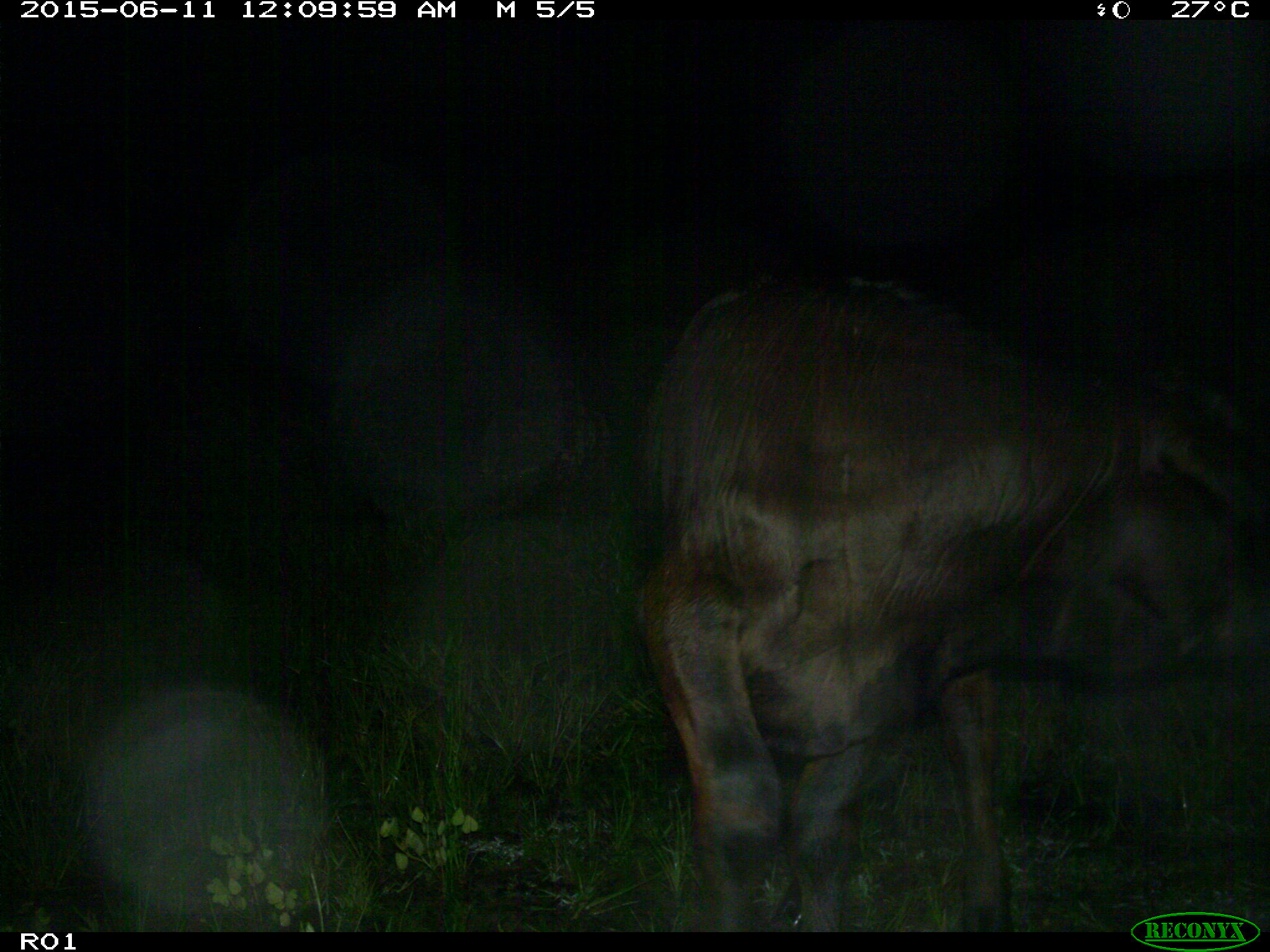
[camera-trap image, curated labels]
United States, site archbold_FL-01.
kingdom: Animalia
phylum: Chordata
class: Mammalia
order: Artiodactyla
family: Bovidae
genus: Bos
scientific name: Bos taurus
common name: domestic cow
Bos taurus (domestic cow).